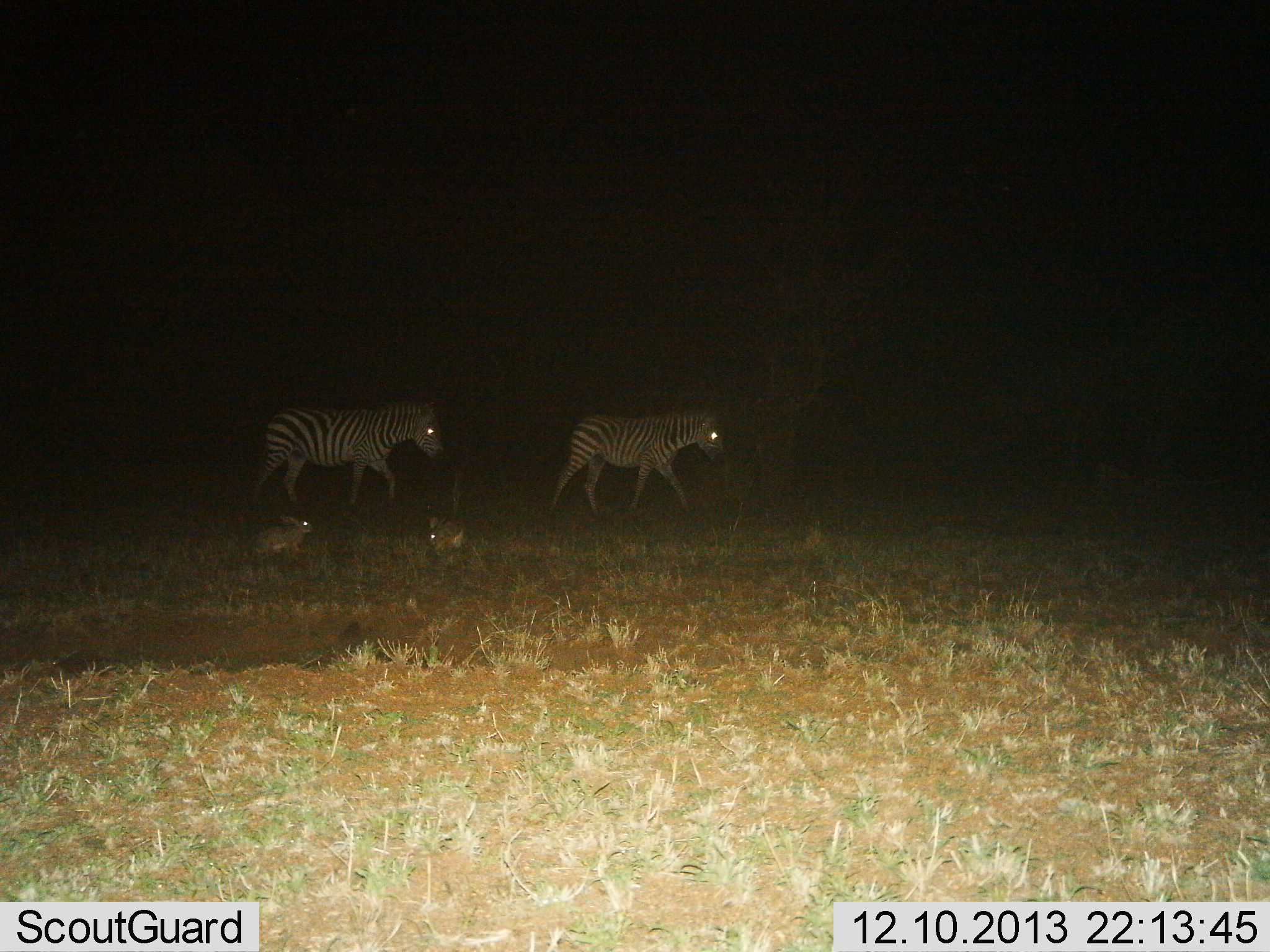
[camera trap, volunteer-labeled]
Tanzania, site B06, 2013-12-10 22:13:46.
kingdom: Animalia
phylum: Chordata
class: Mammalia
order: Lagomorpha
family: Leporidae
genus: Lepus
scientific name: Lepus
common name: hare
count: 2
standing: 70%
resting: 40%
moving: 0%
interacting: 0%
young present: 0%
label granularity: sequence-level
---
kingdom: Animalia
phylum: Chordata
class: Mammalia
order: Perissodactyla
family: Equidae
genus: Equus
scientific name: Equus quagga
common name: plains zebra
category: zebra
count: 2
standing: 15%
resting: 0%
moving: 92%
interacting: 0%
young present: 0%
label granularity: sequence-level